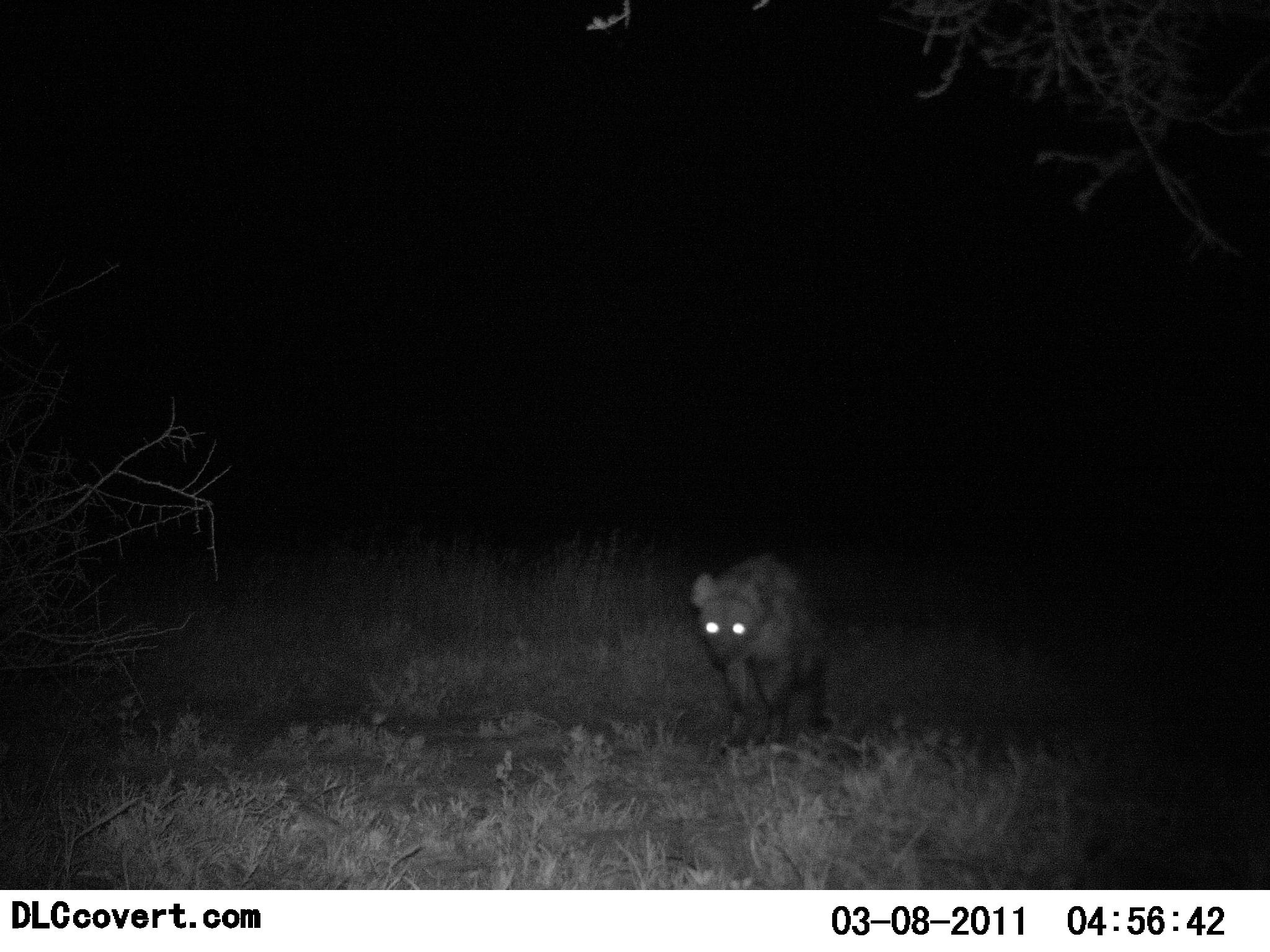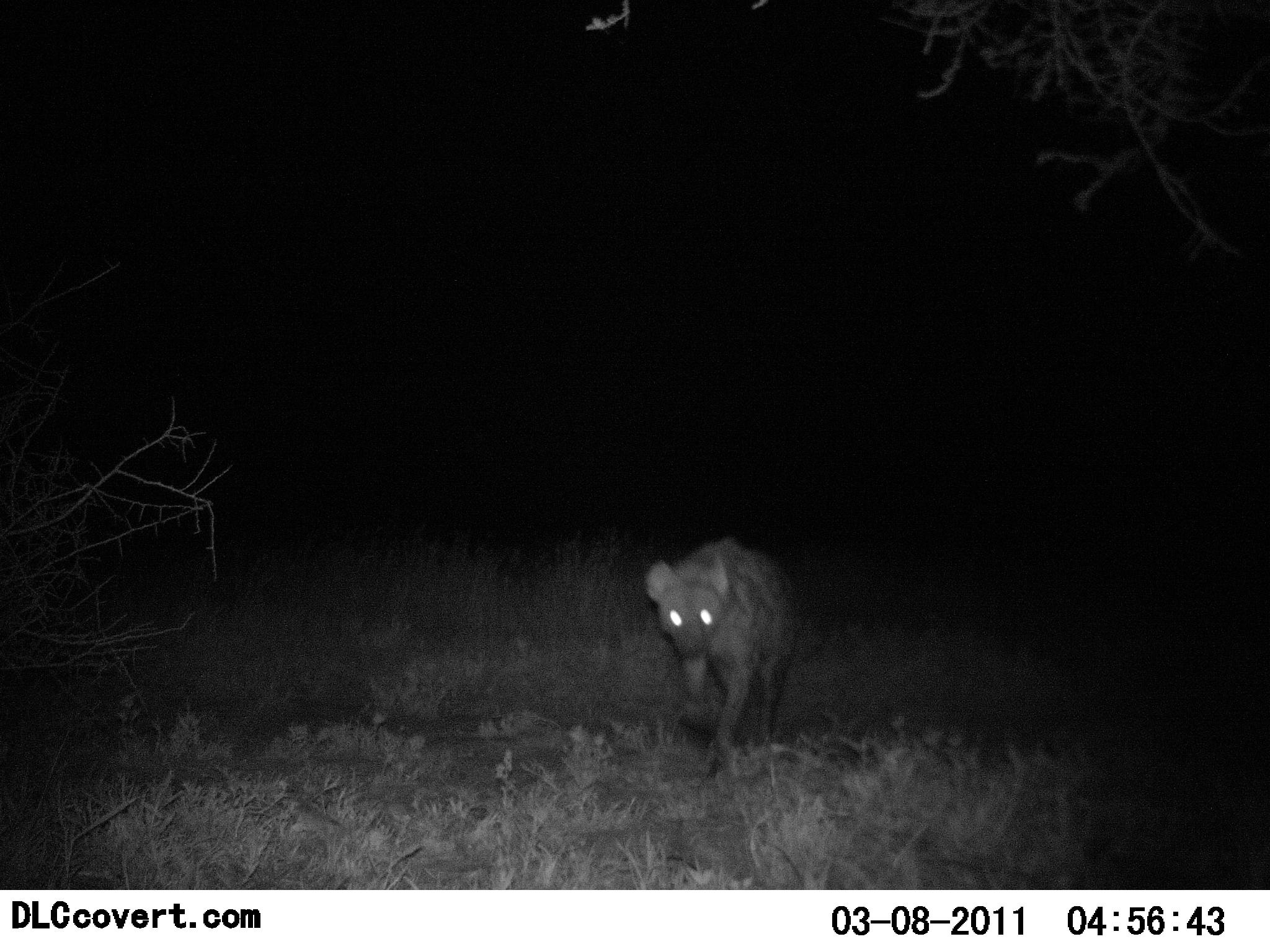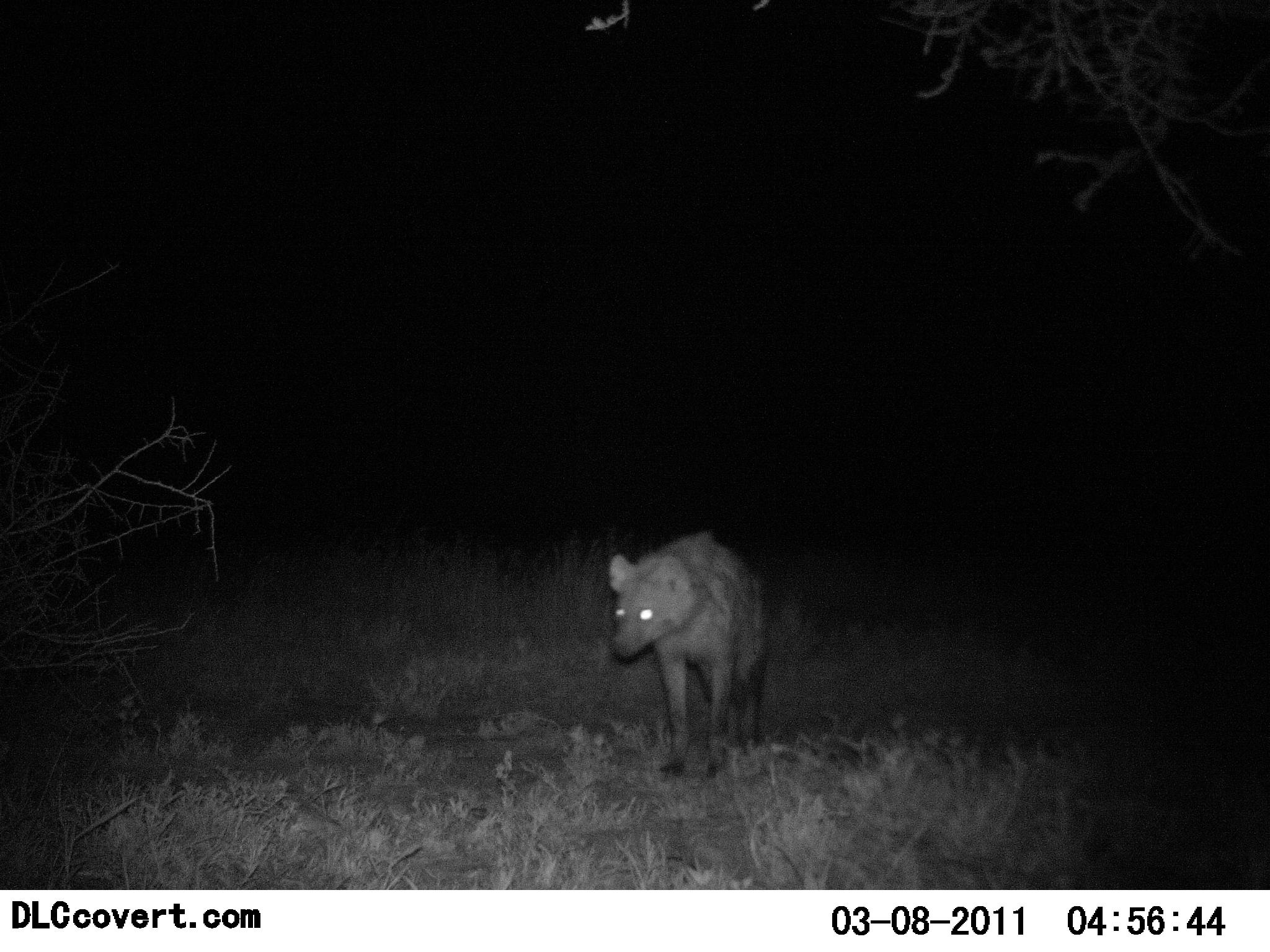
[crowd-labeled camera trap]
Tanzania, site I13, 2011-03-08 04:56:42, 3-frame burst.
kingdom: Animalia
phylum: Chordata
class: Mammalia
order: Carnivora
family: Hyaenidae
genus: Crocuta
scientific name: Crocuta crocuta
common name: spotted hyena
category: hyenaspotted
Hyenaspotted (spotted hyena) (Crocuta crocuta), count 1. Behavior (volunteer vote fractions): standing 0%, resting 0%, moving 100%, interacting 0%. Young present (vote fraction): 0%. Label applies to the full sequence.